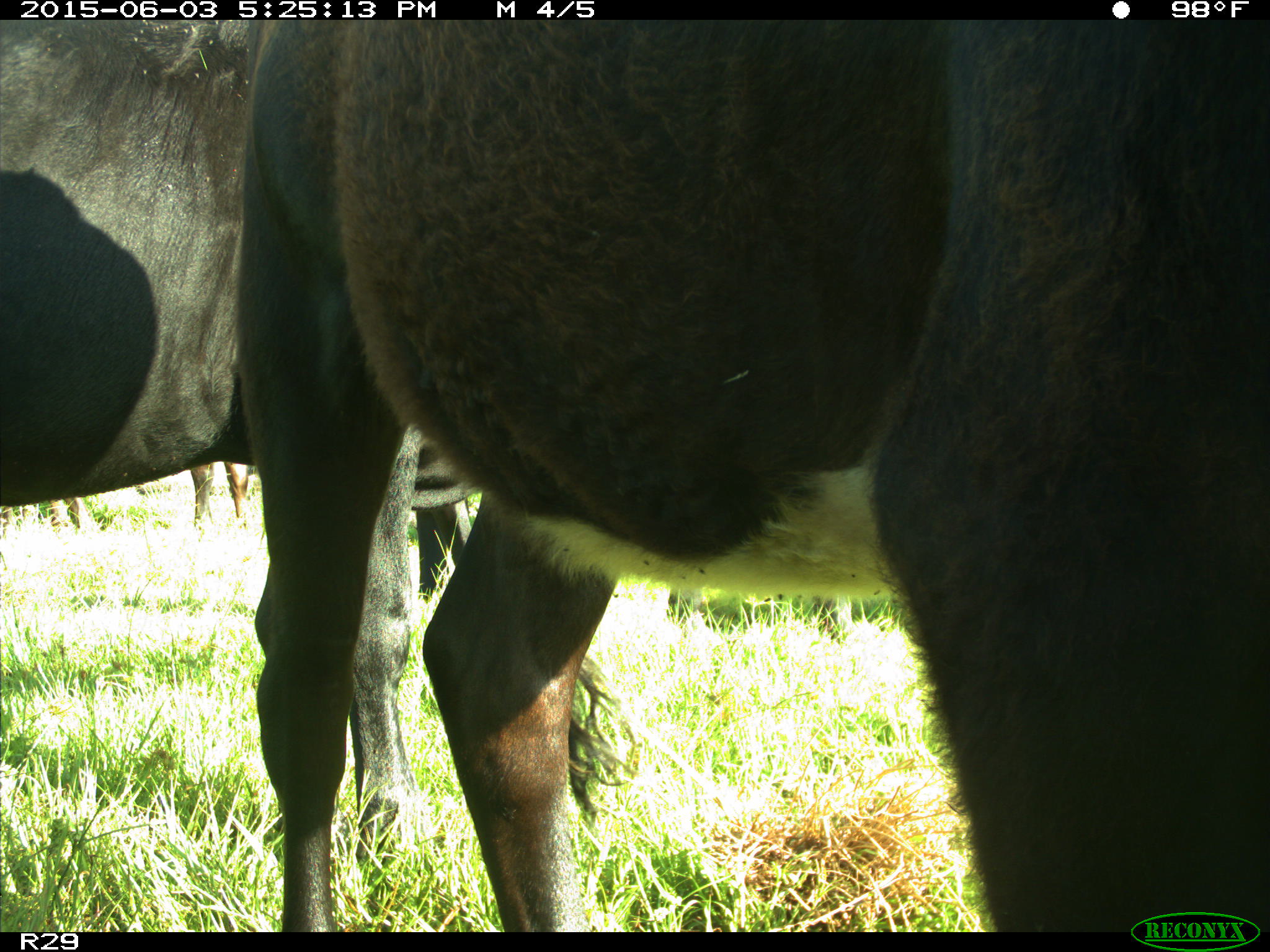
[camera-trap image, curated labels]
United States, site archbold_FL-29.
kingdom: Animalia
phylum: Chordata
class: Mammalia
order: Artiodactyla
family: Bovidae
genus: Bos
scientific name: Bos taurus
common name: domestic cow